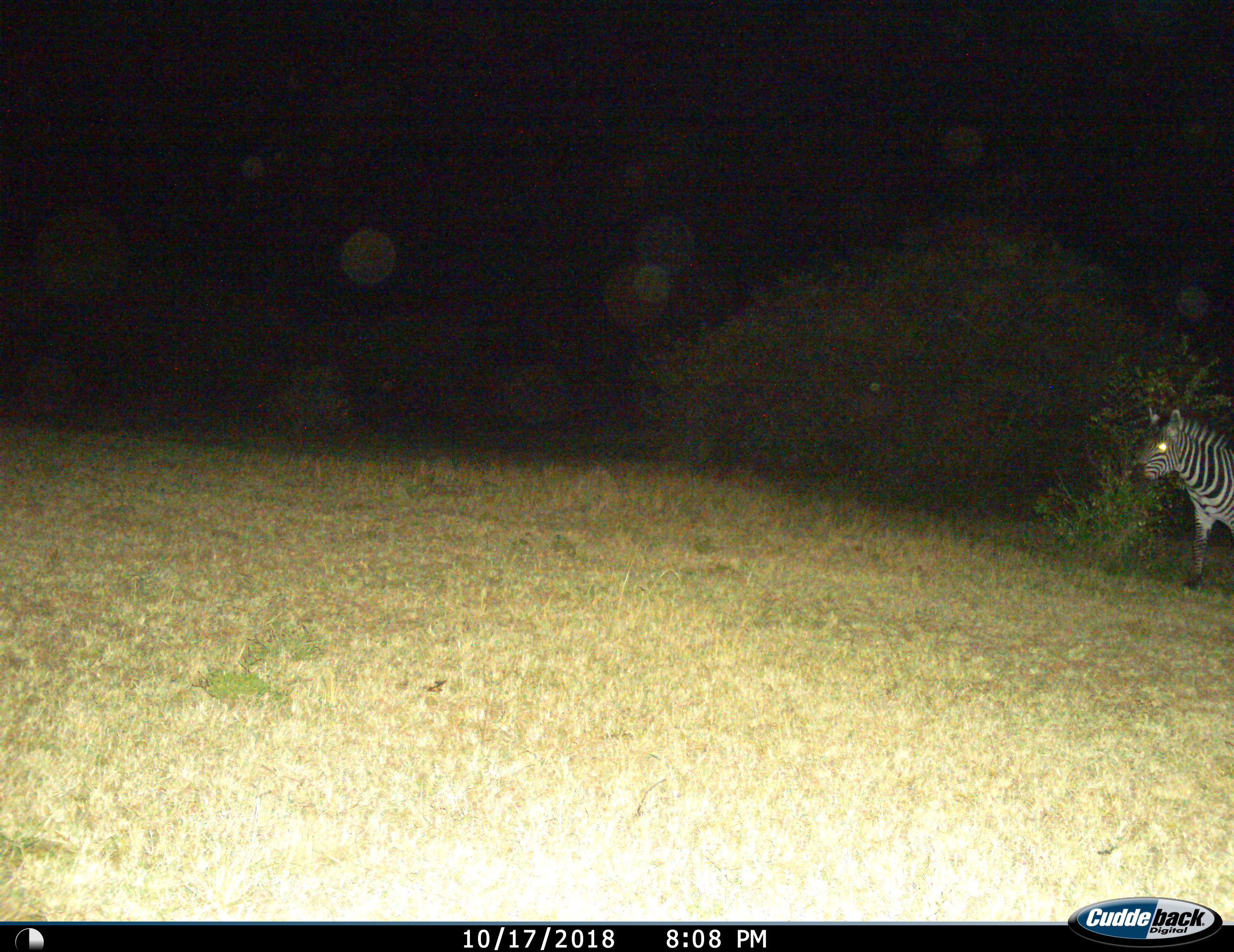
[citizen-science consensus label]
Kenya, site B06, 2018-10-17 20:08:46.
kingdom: Animalia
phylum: Chordata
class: Mammalia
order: Perissodactyla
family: Equidae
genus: Equus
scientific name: Equus quagga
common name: plains zebra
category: zebra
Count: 1.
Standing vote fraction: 20%.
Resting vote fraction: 0%.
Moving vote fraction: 80%.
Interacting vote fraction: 0%.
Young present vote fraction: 0%.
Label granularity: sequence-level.